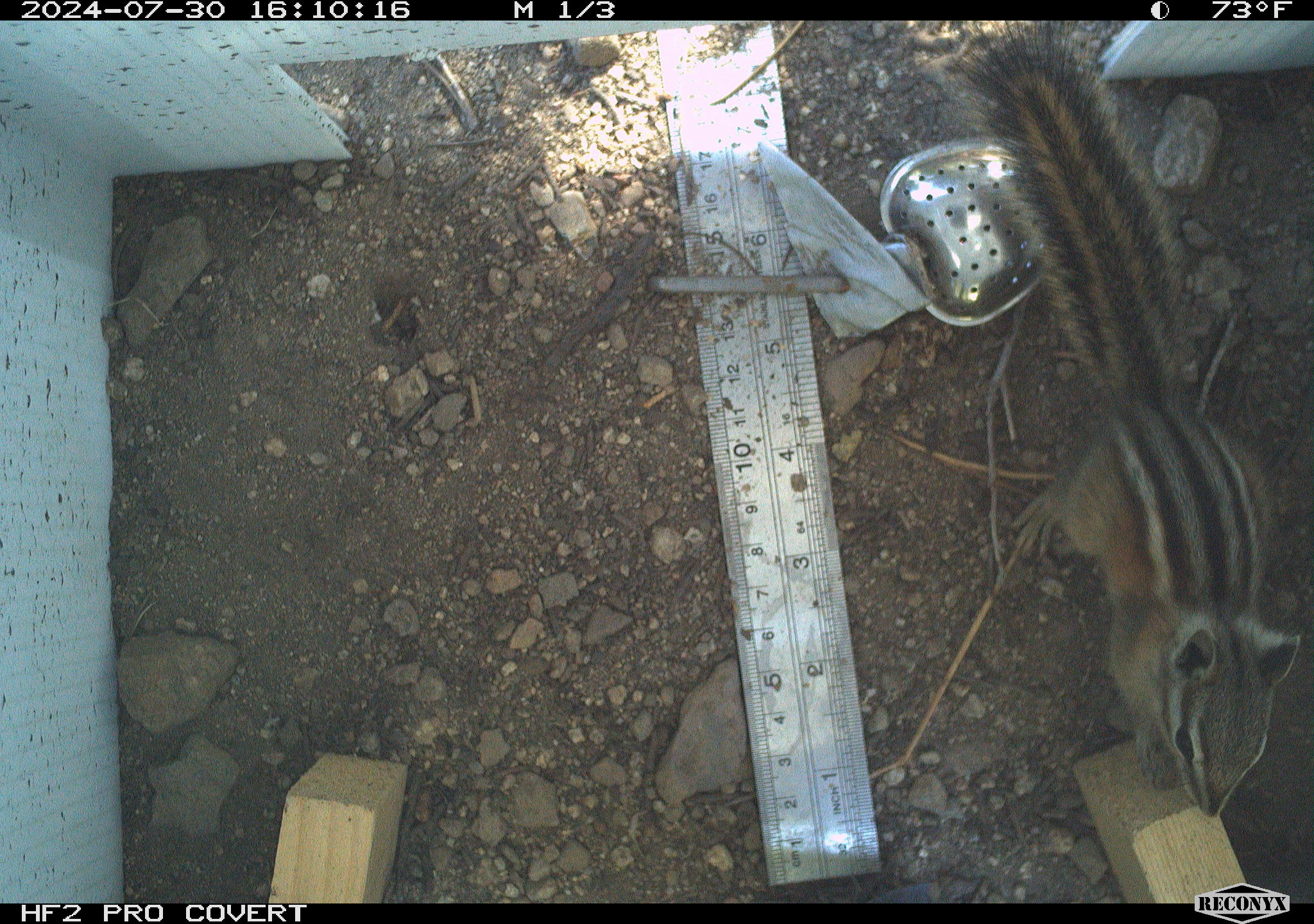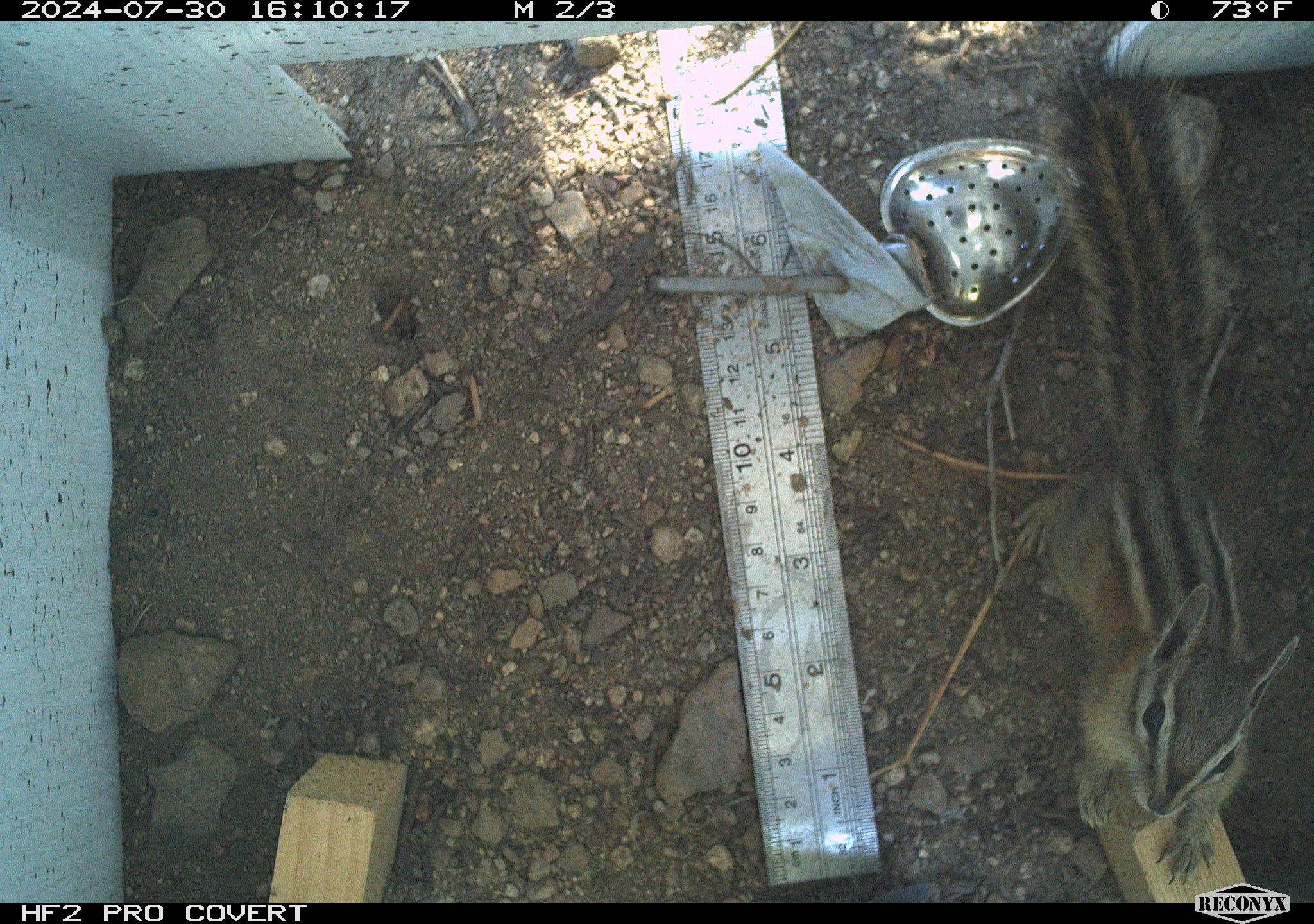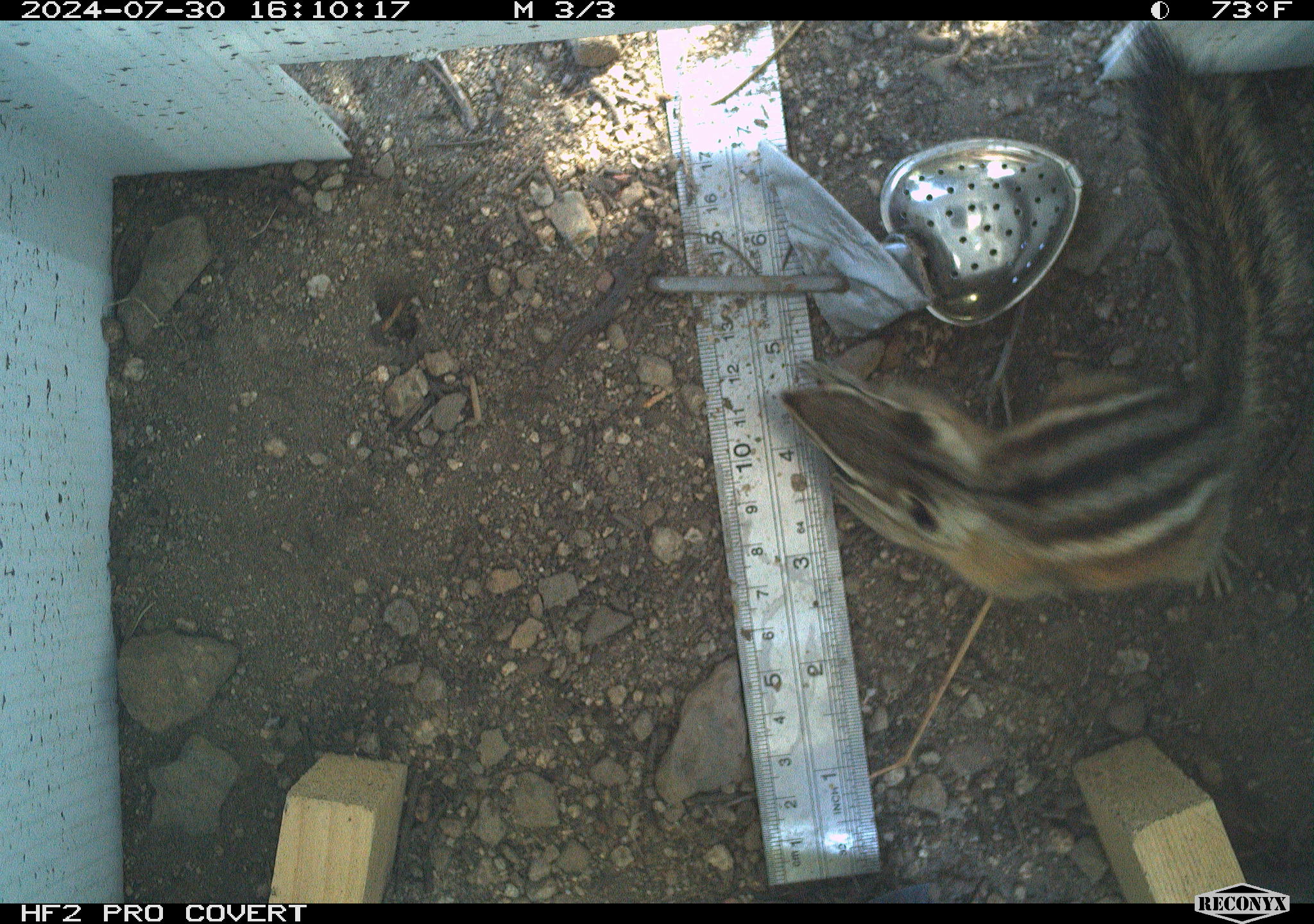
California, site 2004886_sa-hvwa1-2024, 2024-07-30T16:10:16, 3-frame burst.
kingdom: Animalia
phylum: Chordata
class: Mammalia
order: Rodentia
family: Sciuridae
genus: Neotamias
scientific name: Neotamias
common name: western chipmunks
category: neotamias species